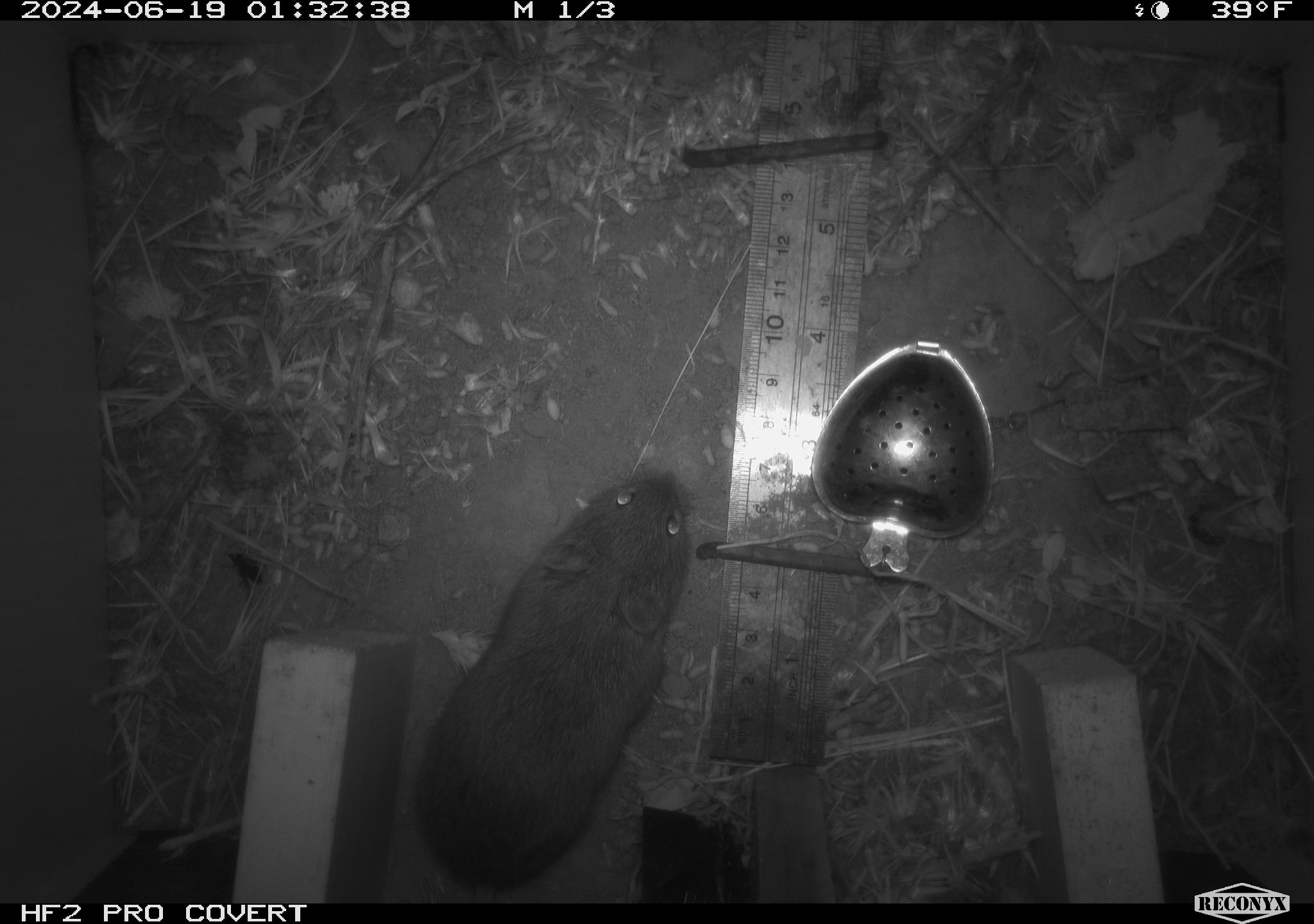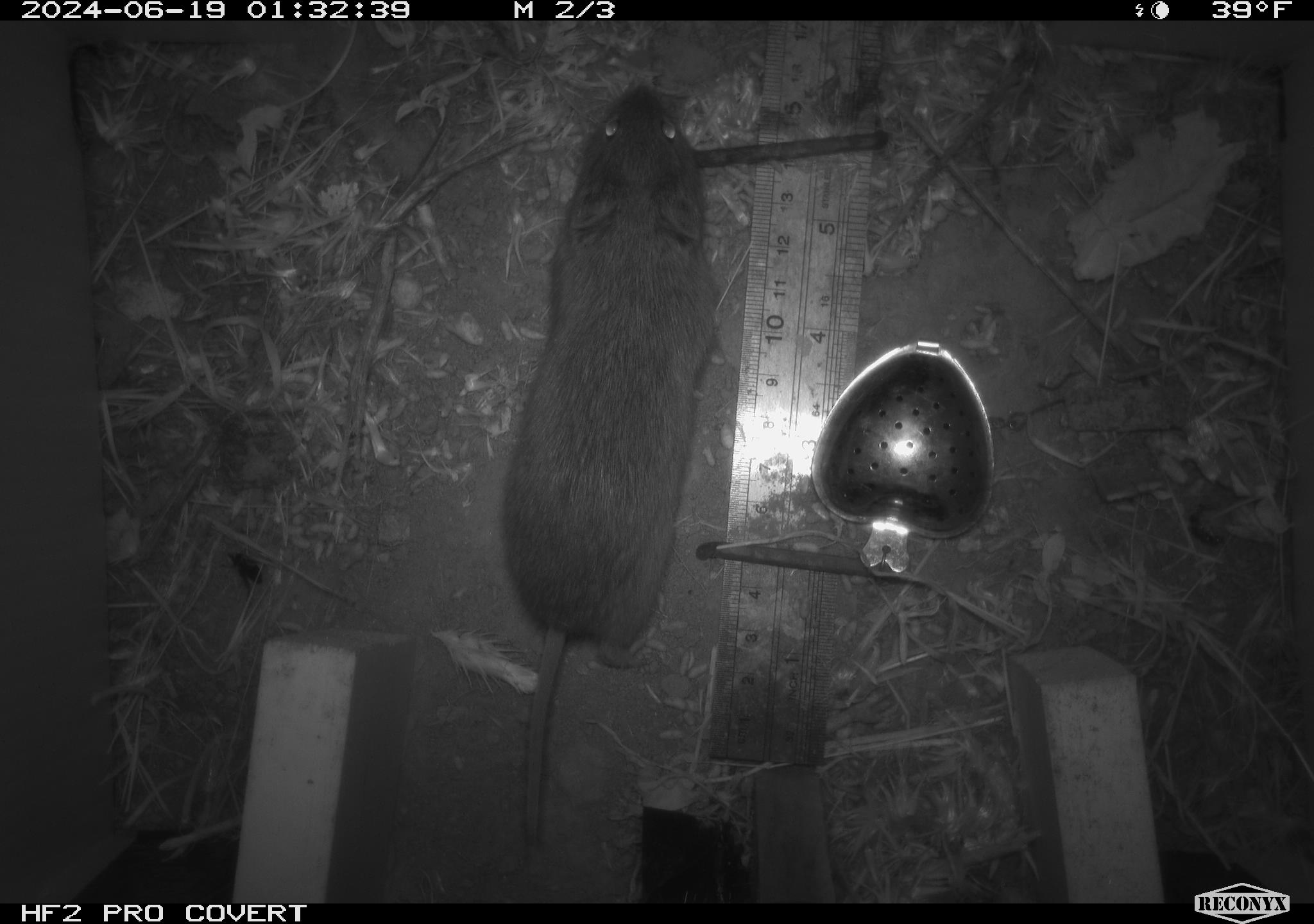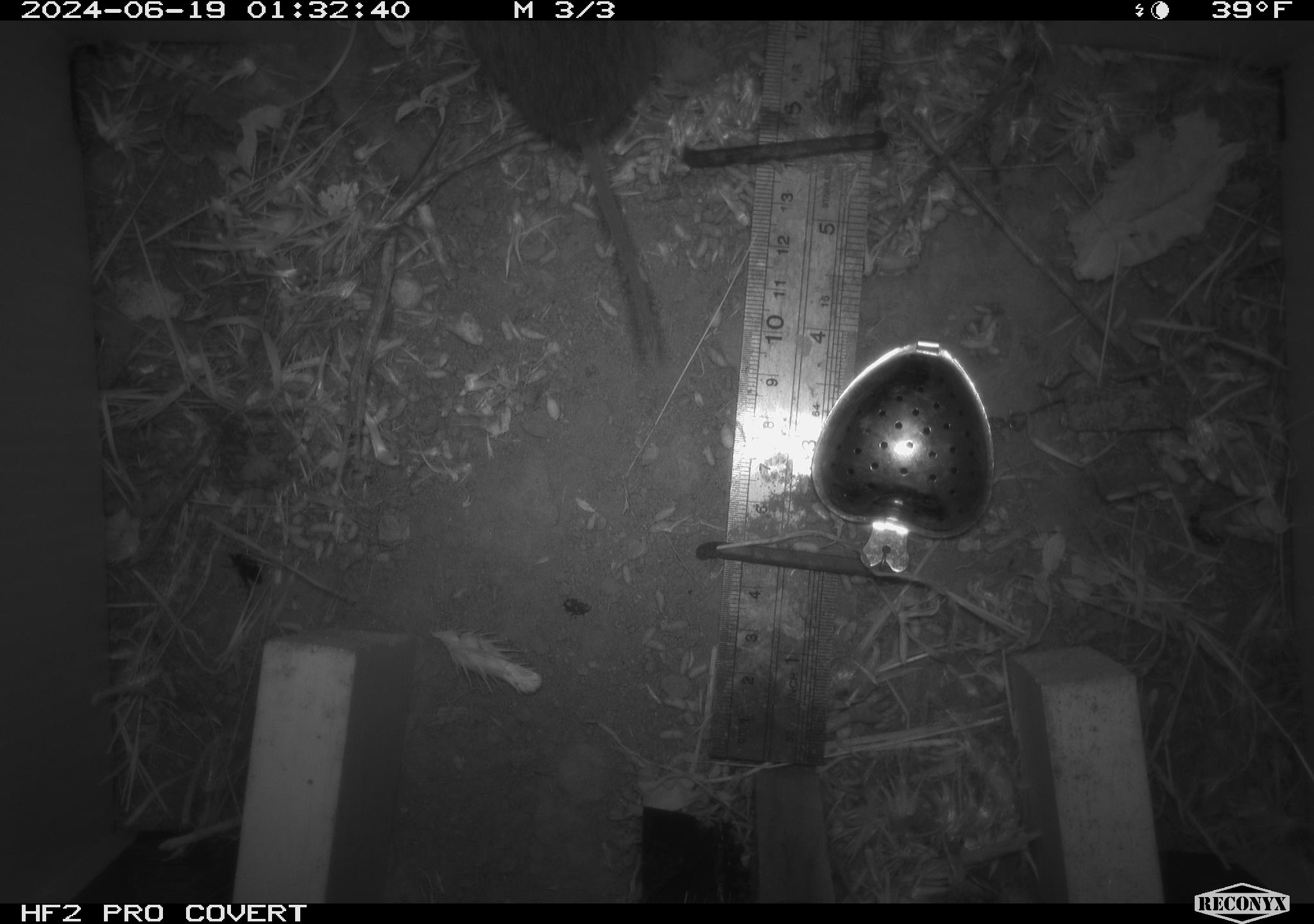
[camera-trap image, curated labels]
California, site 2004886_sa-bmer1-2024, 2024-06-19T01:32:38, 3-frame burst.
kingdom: Animalia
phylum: Chordata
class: Mammalia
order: Rodentia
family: Cricetidae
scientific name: Cricetidae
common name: hamsters, voles, lemmings, and allies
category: cricetidae family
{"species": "cricetidae family (hamsters, voles, lemmings, and allies) (Cricetidae)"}